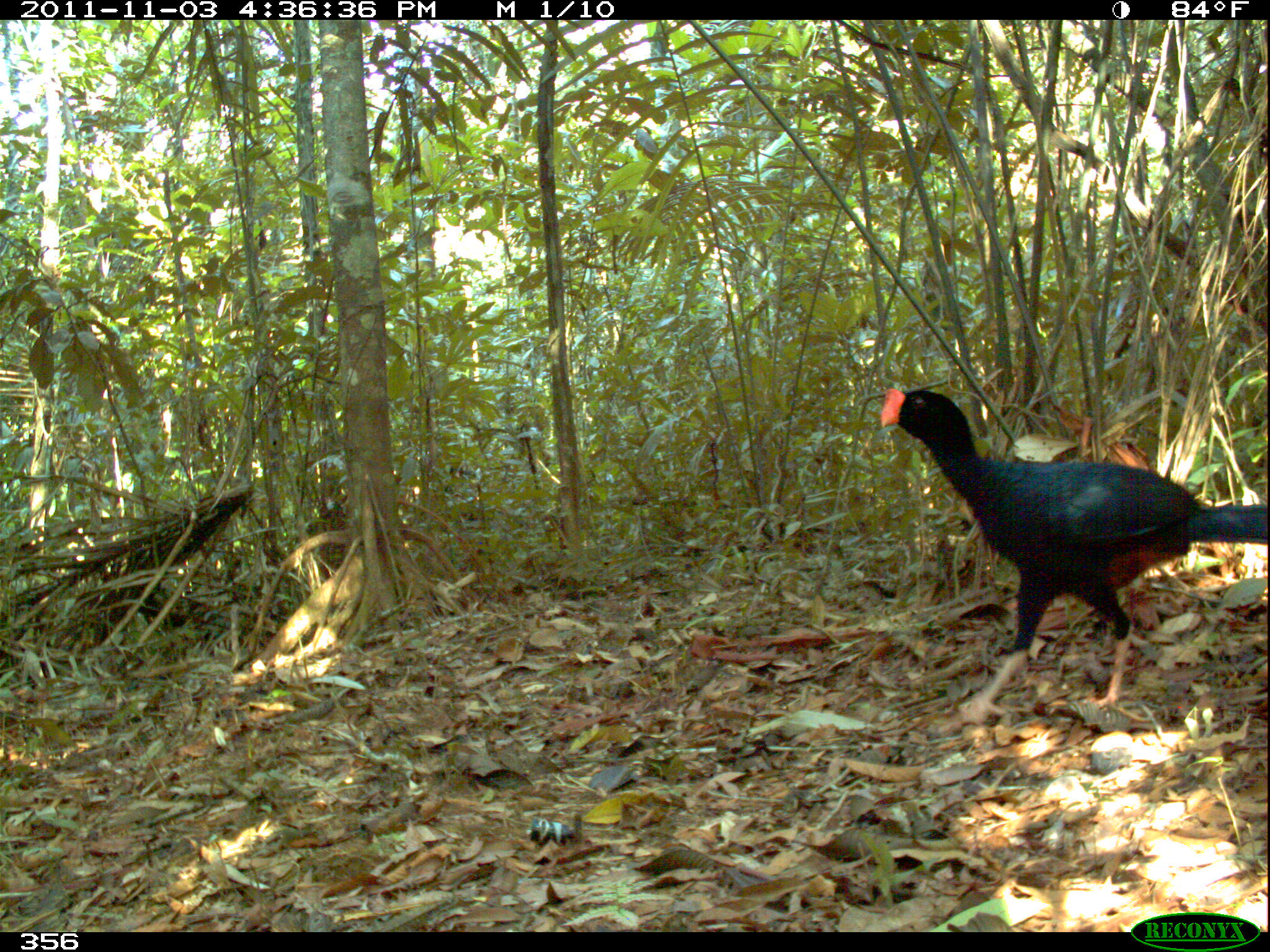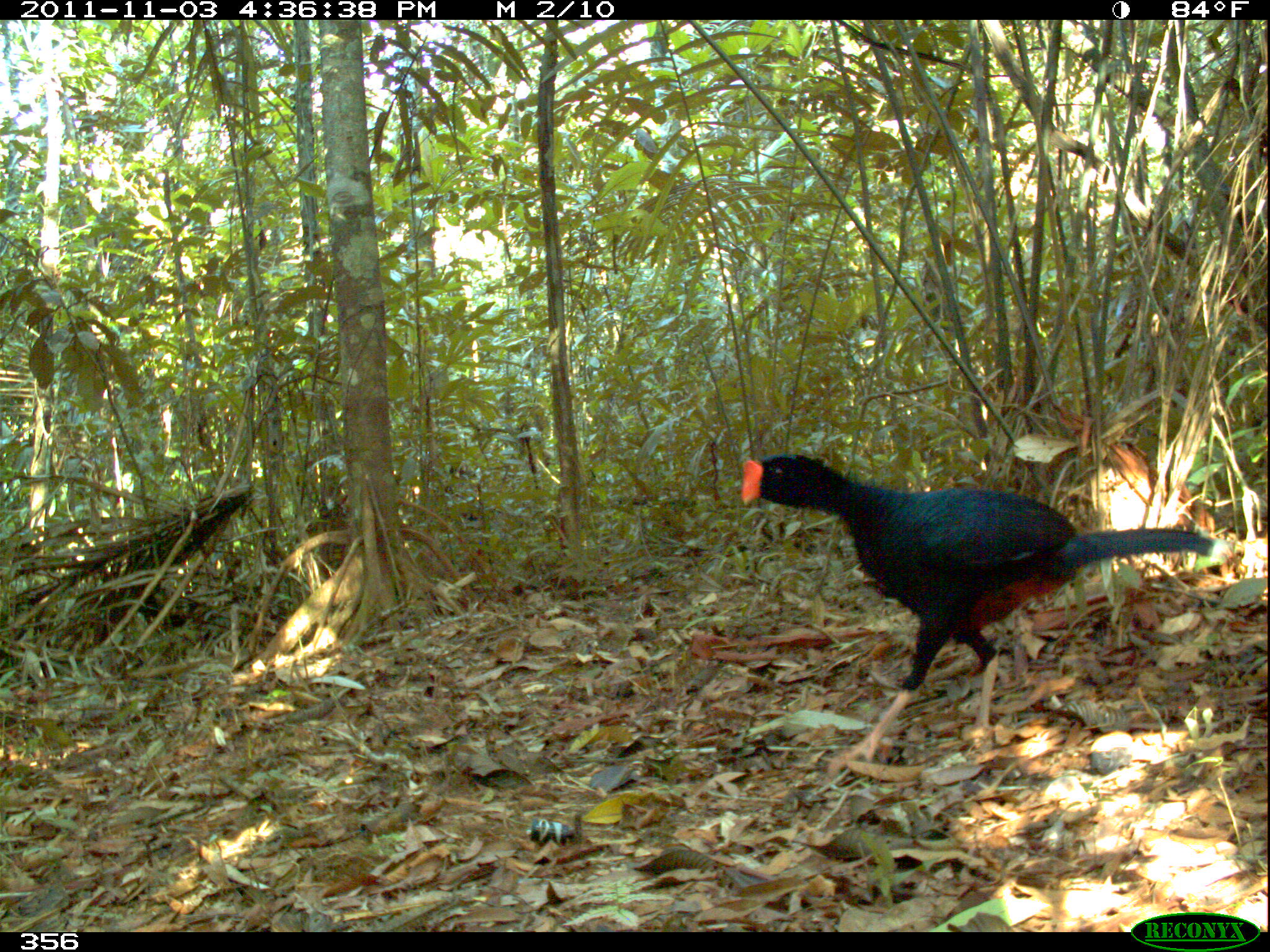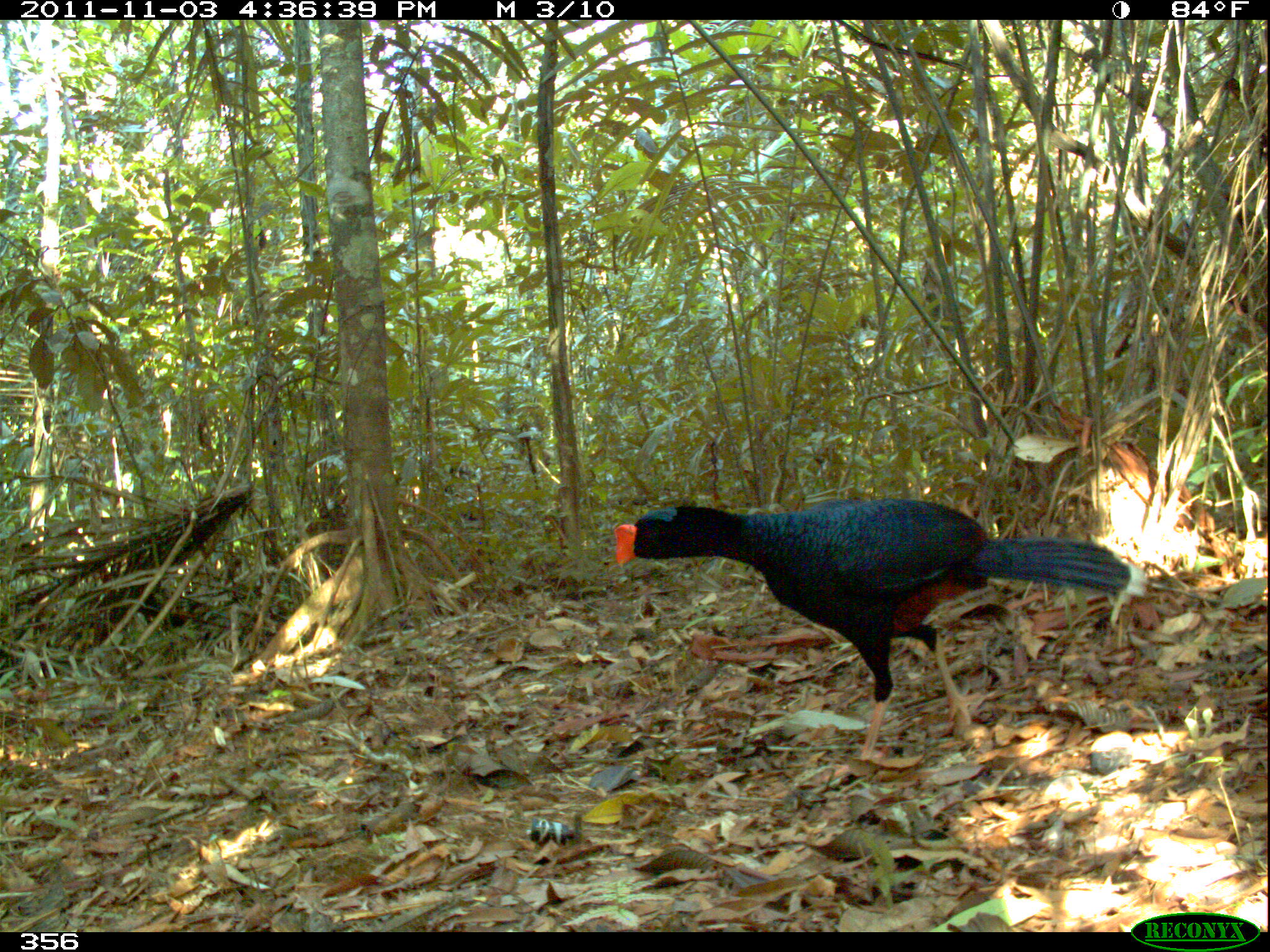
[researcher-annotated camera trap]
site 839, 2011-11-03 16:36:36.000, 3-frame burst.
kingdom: Animalia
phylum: Chordata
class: Aves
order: Galliformes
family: Cracidae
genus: Mitu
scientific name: Mitu tuberosum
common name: razor-billed curassow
Mitu tuberosum (razor-billed curassow).